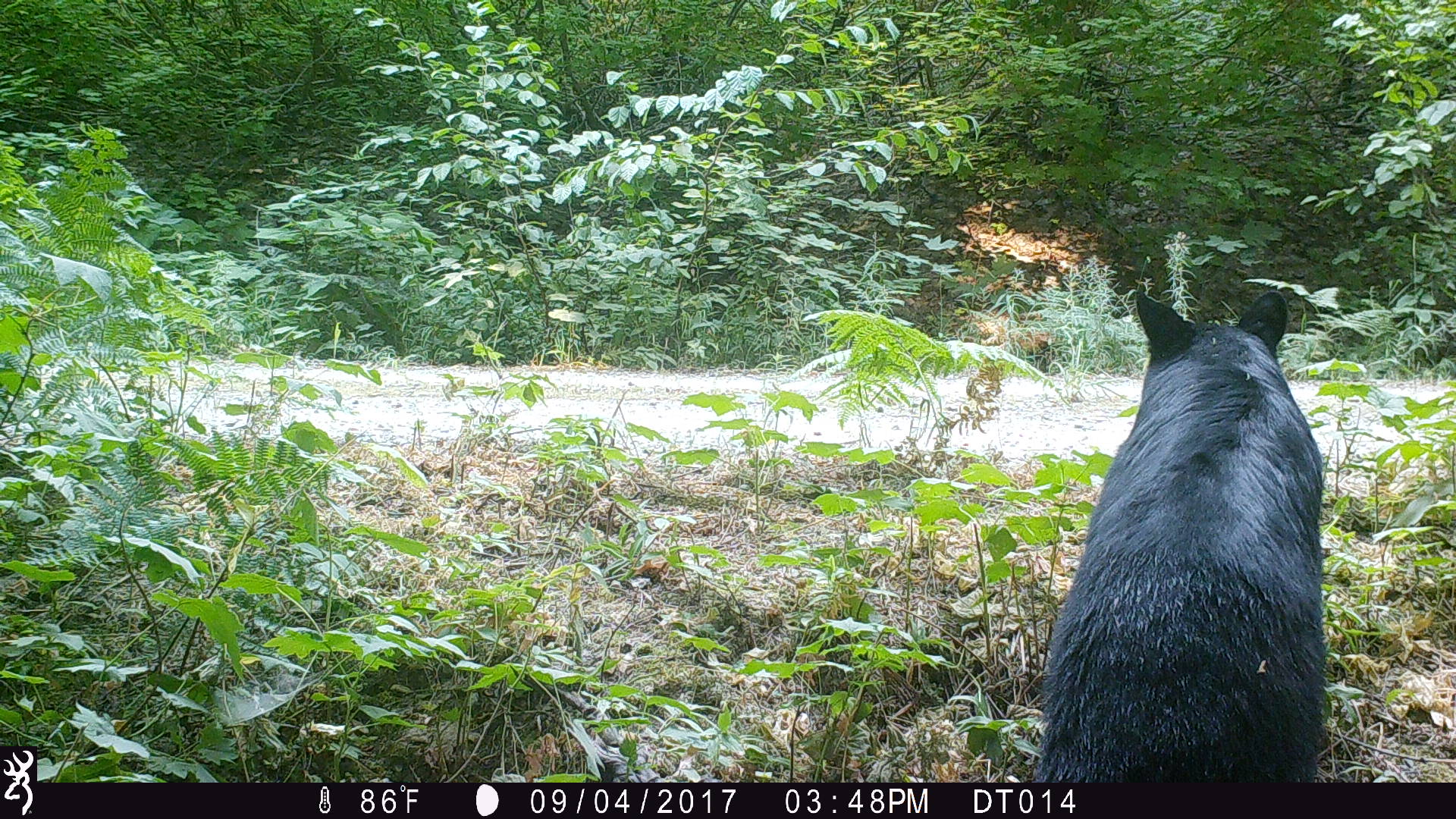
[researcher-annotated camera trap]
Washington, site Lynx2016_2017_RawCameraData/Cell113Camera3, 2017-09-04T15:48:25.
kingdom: Animalia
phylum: Chordata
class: Mammalia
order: Carnivora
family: Ursidae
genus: Ursus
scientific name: Ursus americanus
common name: american black bear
Ursus americanus (american black bear). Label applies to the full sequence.